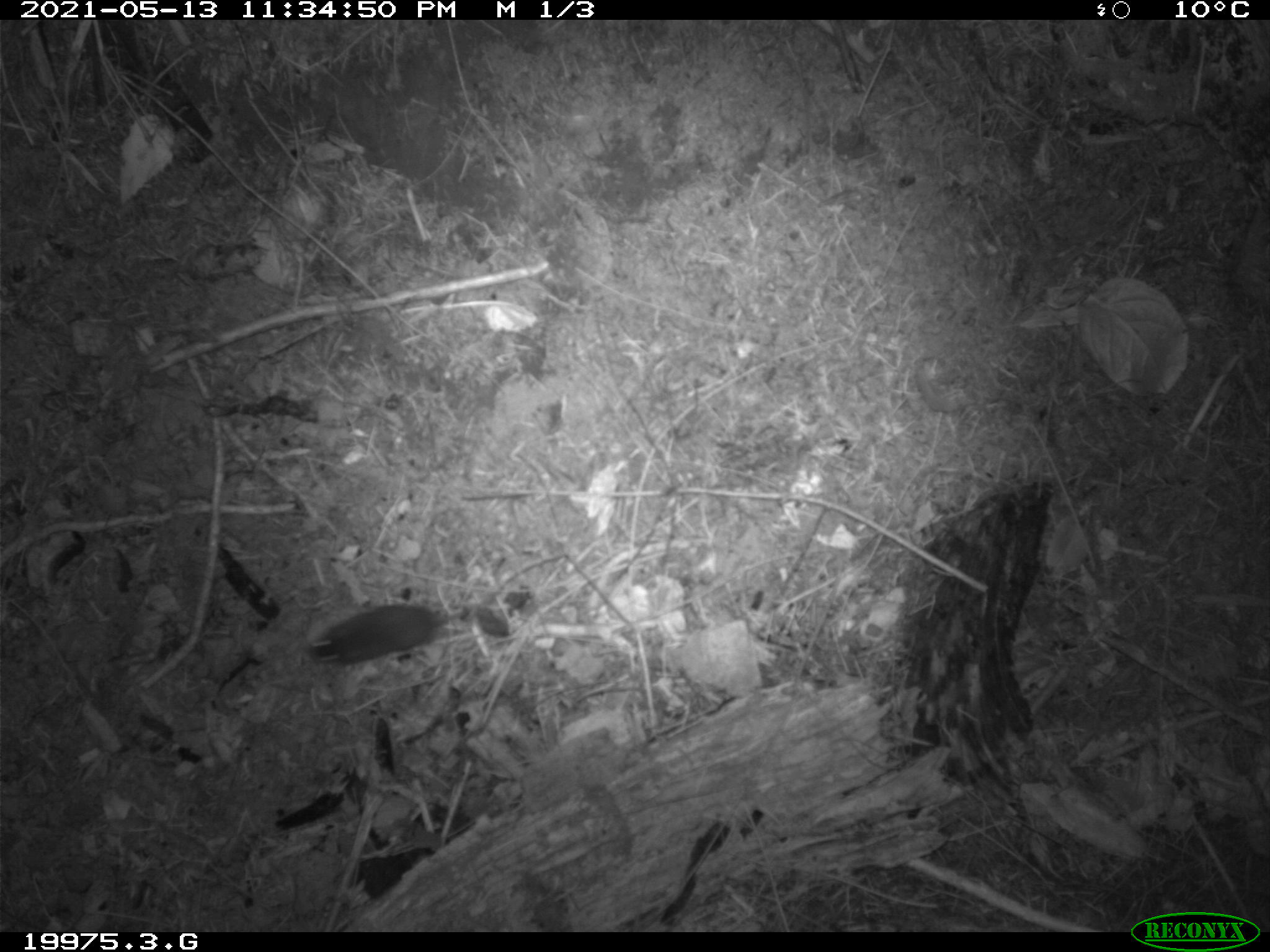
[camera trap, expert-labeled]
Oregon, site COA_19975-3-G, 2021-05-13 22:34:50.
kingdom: Animalia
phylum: Chordata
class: Mammalia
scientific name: Mammalia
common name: small mammal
Small mammal (Mammalia).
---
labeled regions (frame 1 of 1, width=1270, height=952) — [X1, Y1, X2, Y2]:
small mammal: [299, 578, 498, 683]